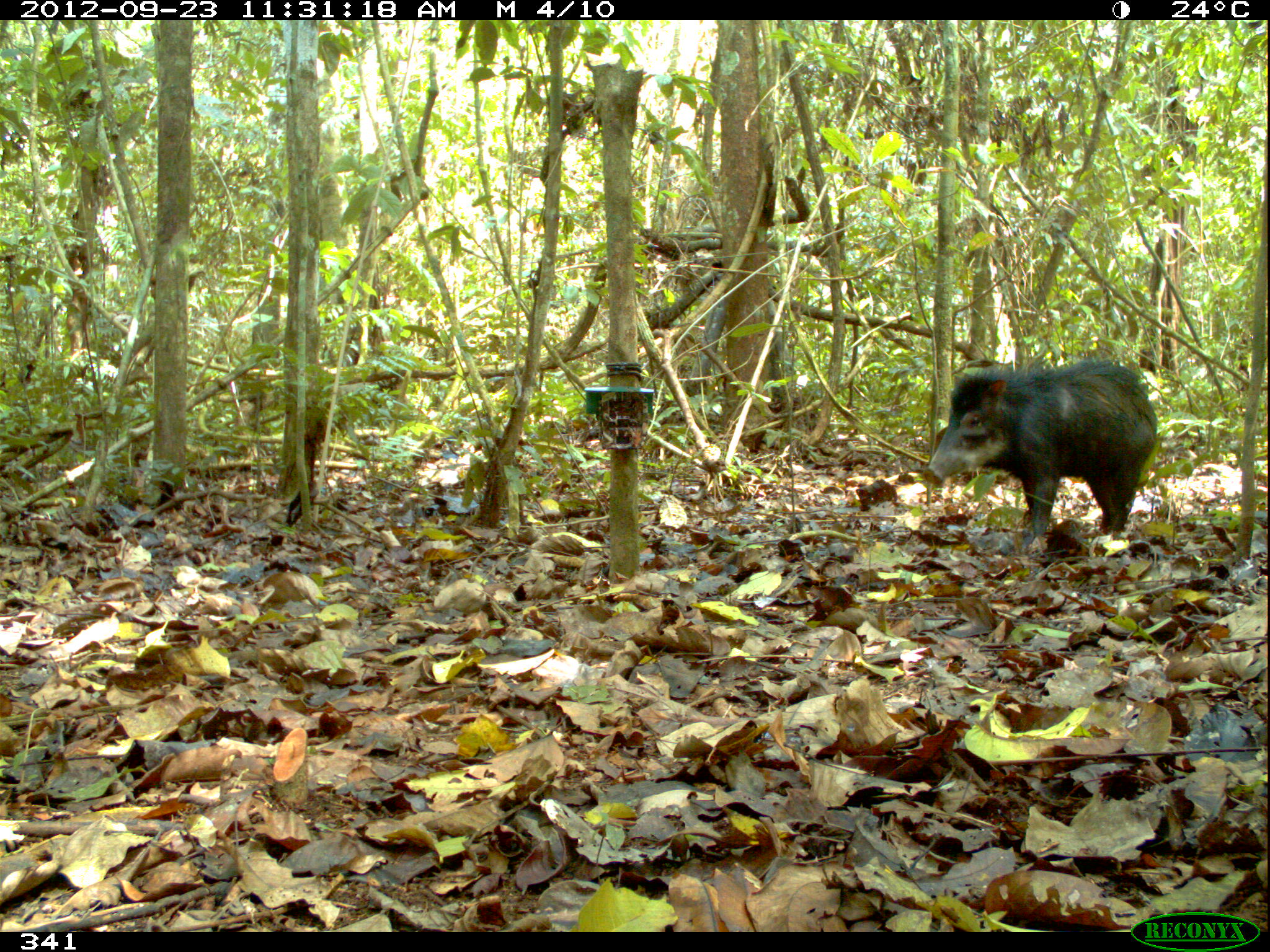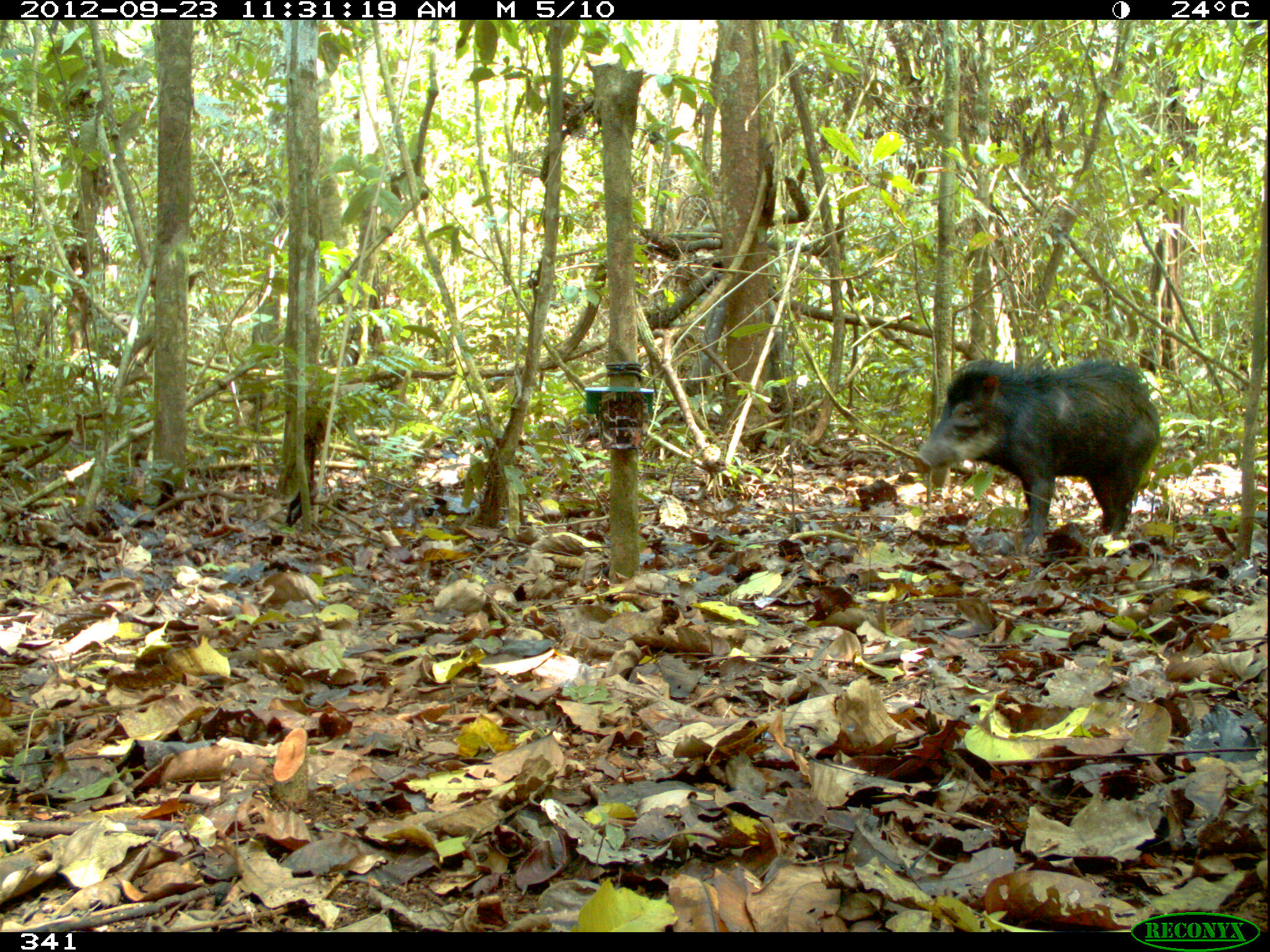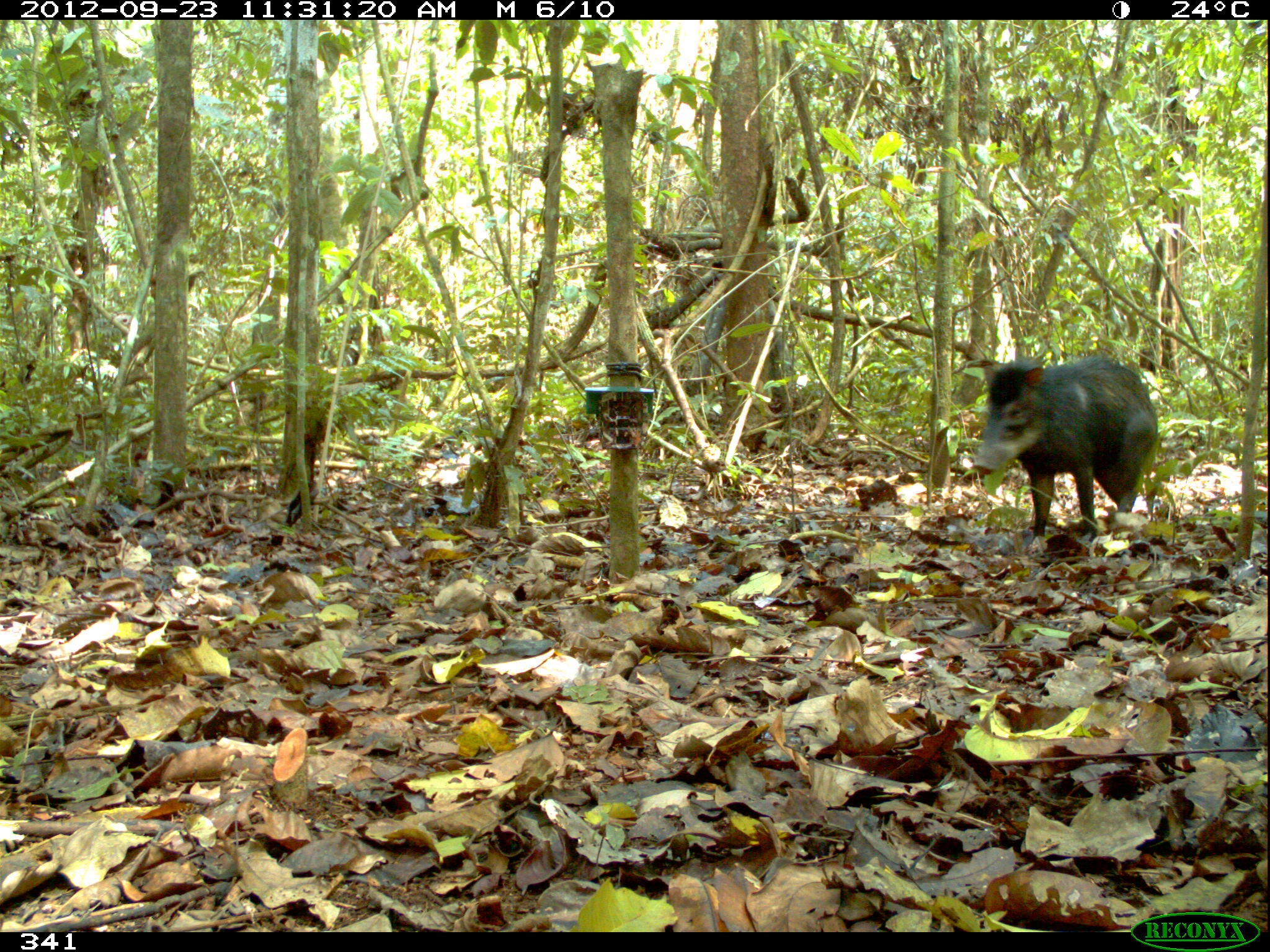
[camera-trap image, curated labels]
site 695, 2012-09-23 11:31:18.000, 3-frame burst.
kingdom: Animalia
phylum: Chordata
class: Mammalia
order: Artiodactyla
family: Tayassuidae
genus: Tayassu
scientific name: Tayassu pecari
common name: white-lipped peccary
Tayassu pecari (white-lipped peccary).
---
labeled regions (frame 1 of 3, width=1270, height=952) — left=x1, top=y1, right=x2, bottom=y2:
tayassu pecari: left=924, top=357, right=1158, bottom=541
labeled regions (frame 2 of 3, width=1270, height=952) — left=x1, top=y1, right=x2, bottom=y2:
tayassu pecari: left=912, top=358, right=1160, bottom=541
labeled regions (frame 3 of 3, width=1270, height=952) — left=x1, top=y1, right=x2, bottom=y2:
tayassu pecari: left=967, top=353, right=1156, bottom=541